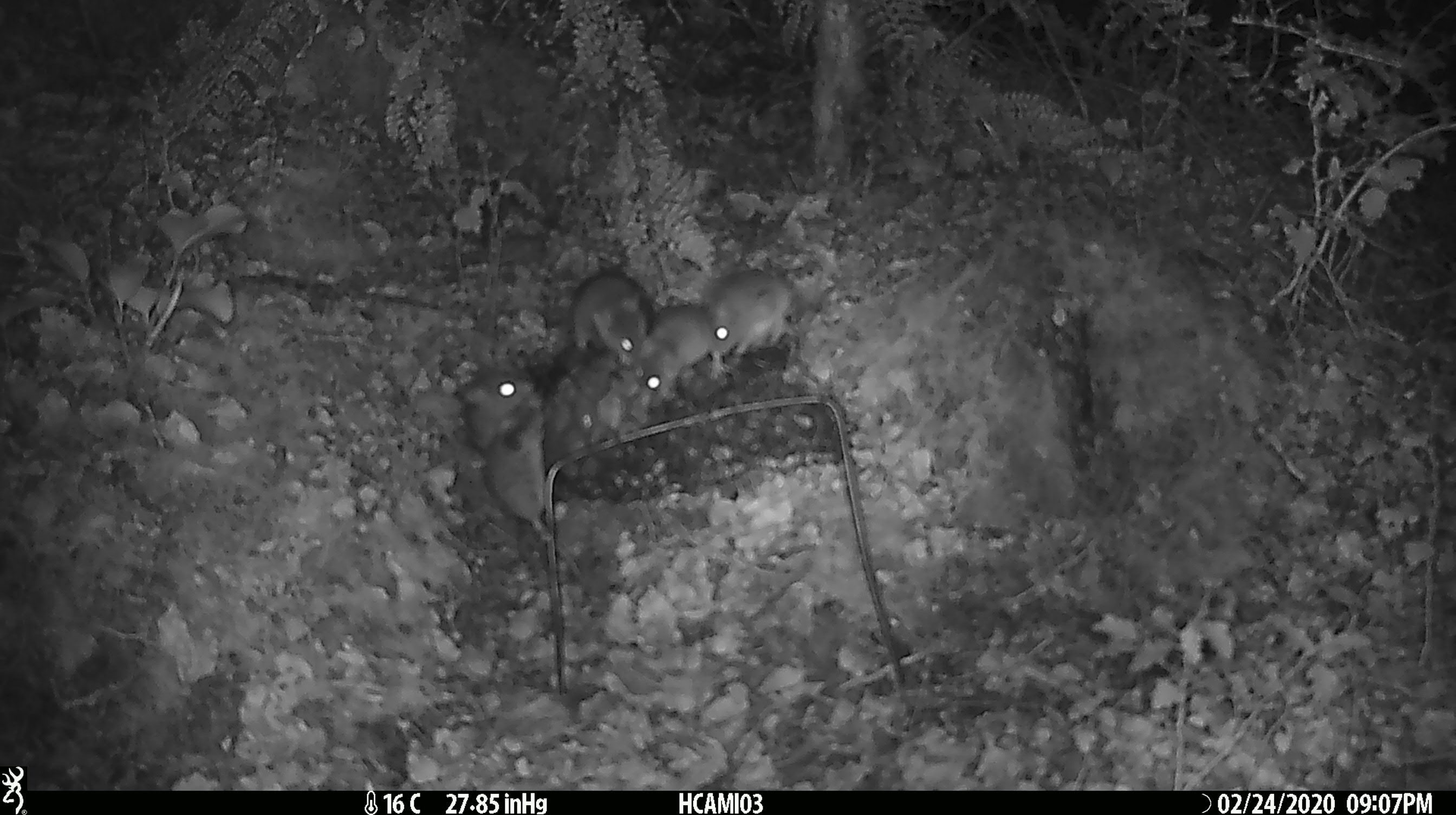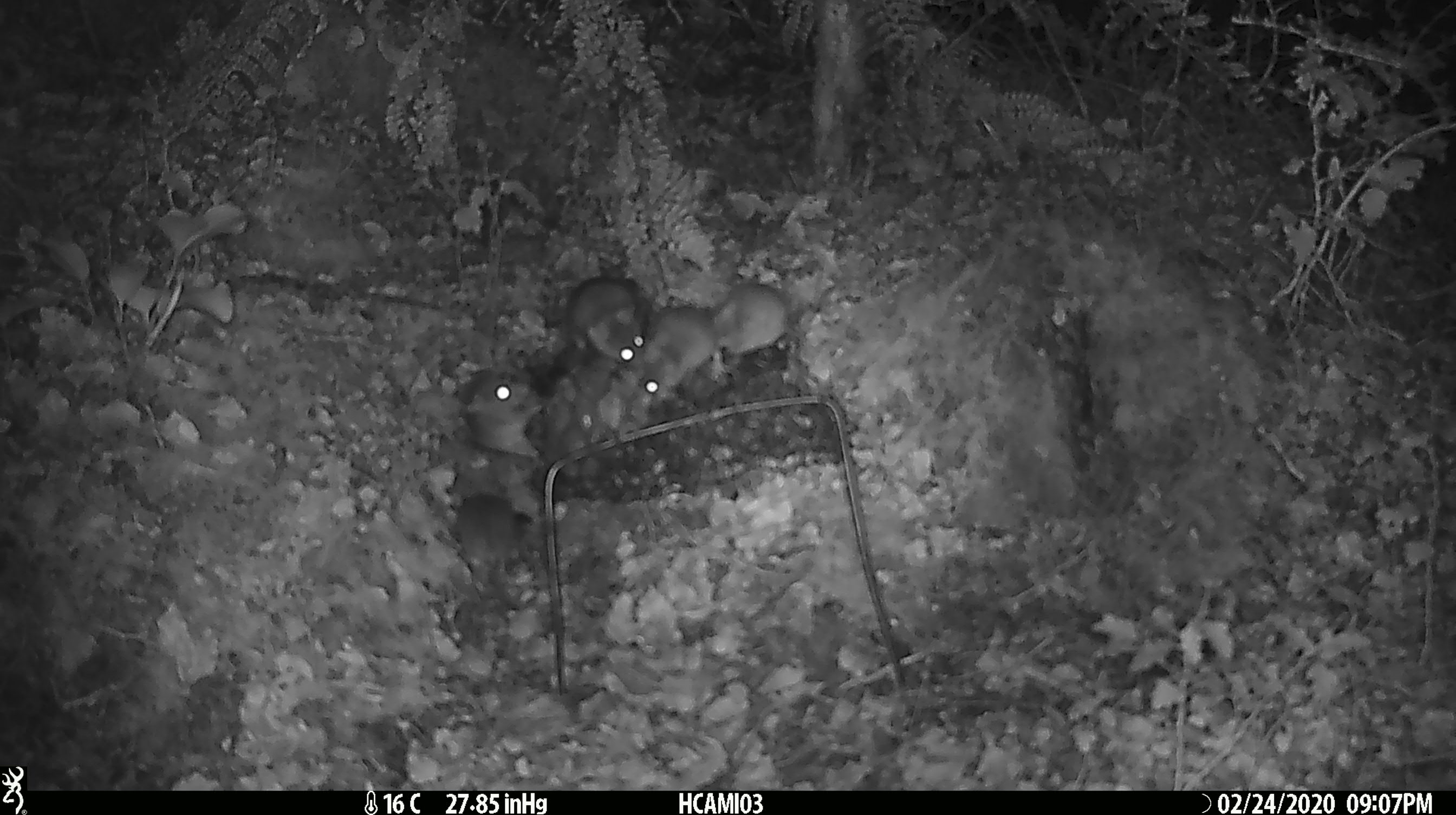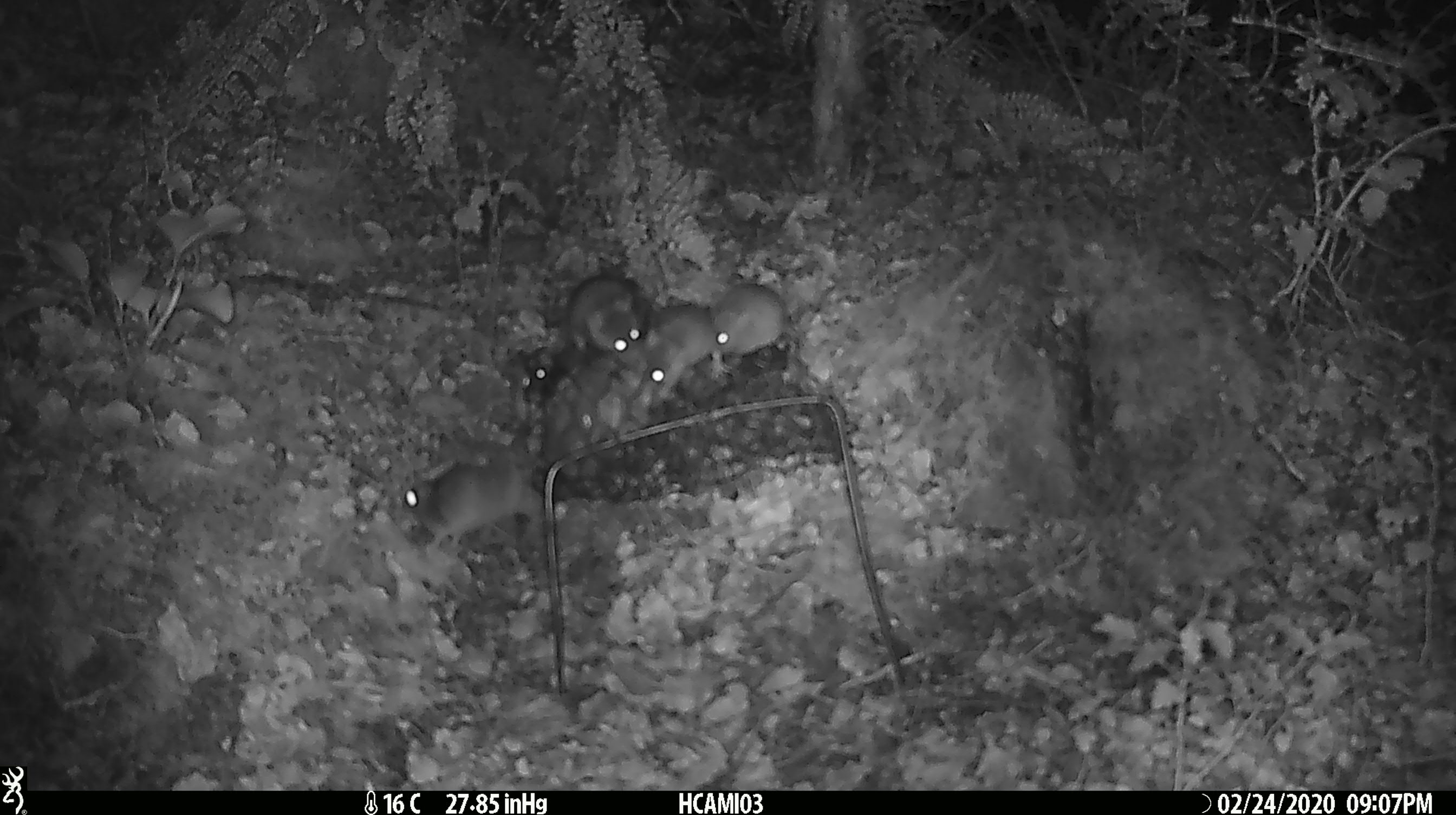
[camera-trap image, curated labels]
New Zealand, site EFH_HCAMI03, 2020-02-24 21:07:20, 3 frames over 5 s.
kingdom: Animalia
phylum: Chordata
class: Mammalia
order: Rodentia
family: Muridae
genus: Mus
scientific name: Mus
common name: mouse